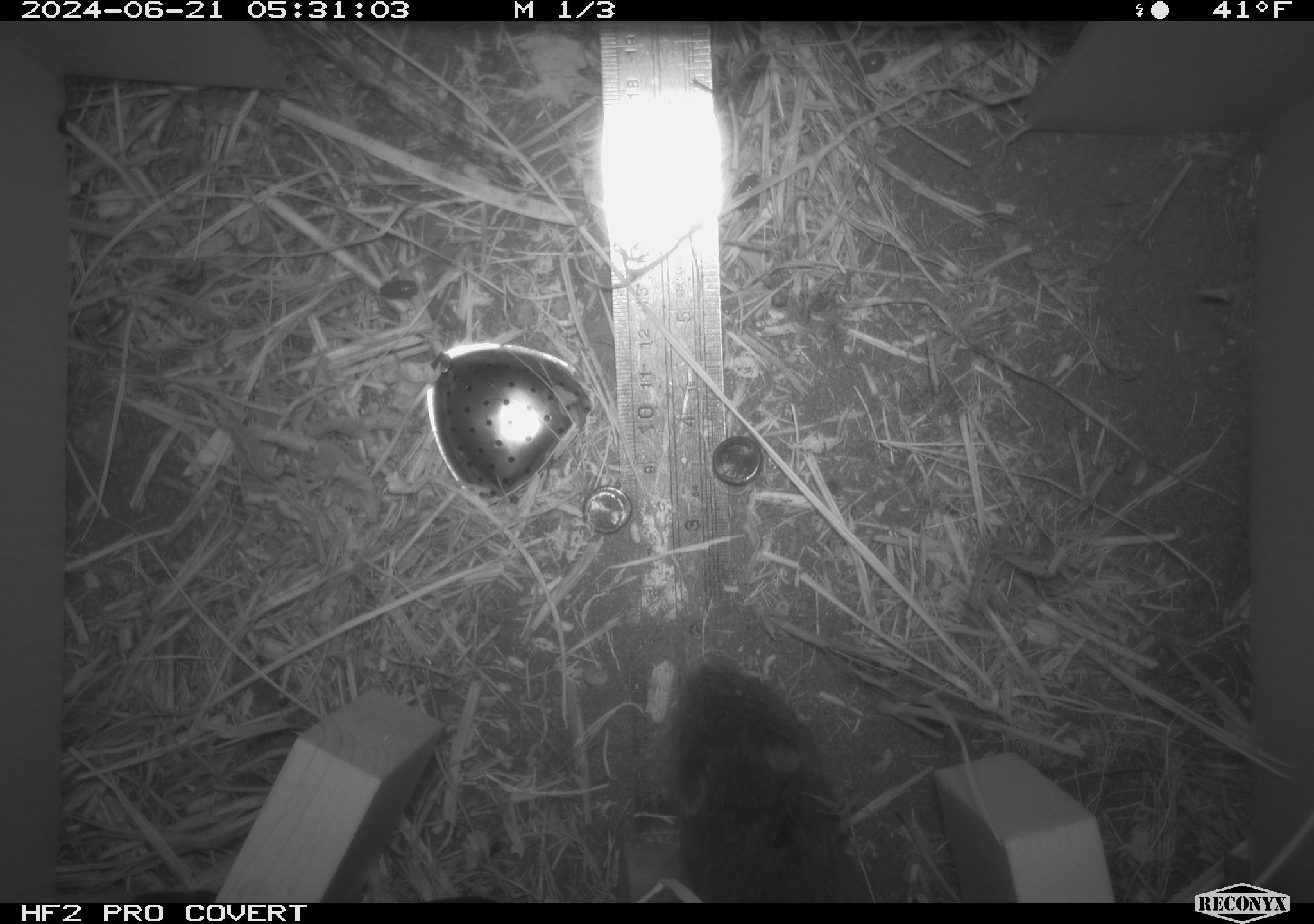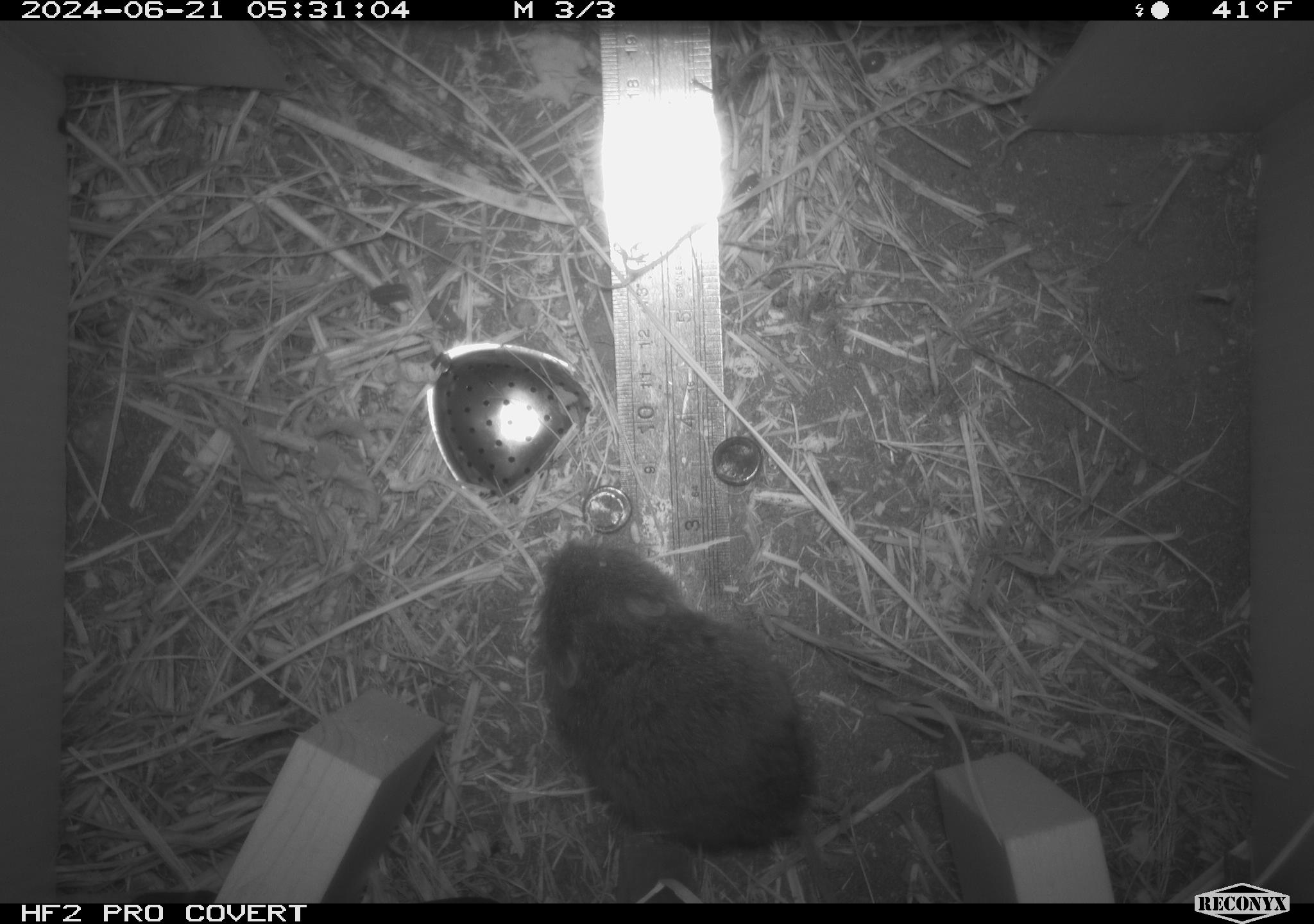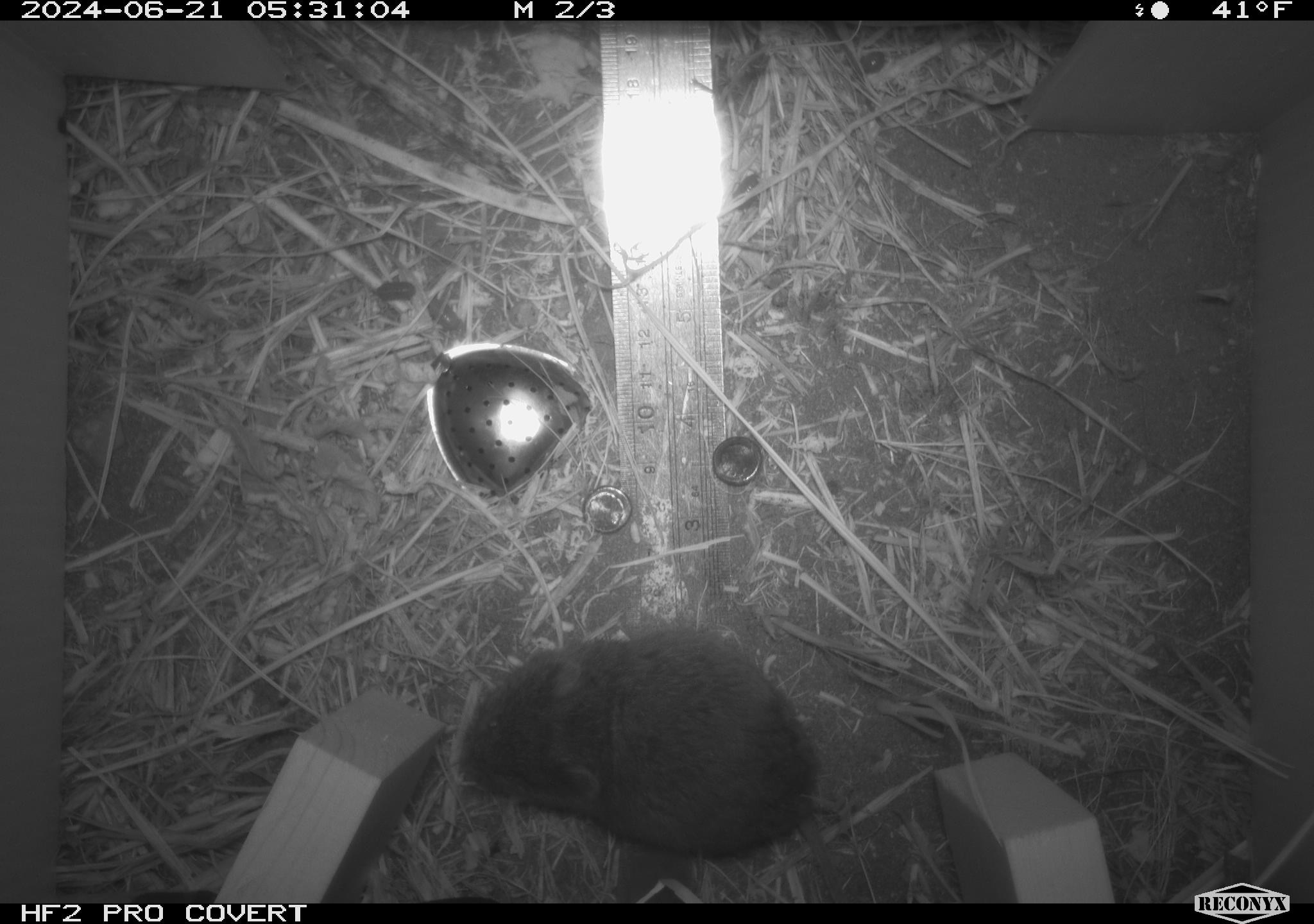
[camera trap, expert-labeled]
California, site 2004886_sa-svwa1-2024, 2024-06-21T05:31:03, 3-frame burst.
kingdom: Animalia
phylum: Chordata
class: Mammalia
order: Rodentia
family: Cricetidae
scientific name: Arvicolinae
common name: voles, lemmings, and muskrats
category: arvicolinae subfamily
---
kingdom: Animalia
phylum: Arthropoda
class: Malacostraca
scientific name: Malacostraca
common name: amphipods, crabs, isopods, krill, lobsters and shrimps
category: malacostracan